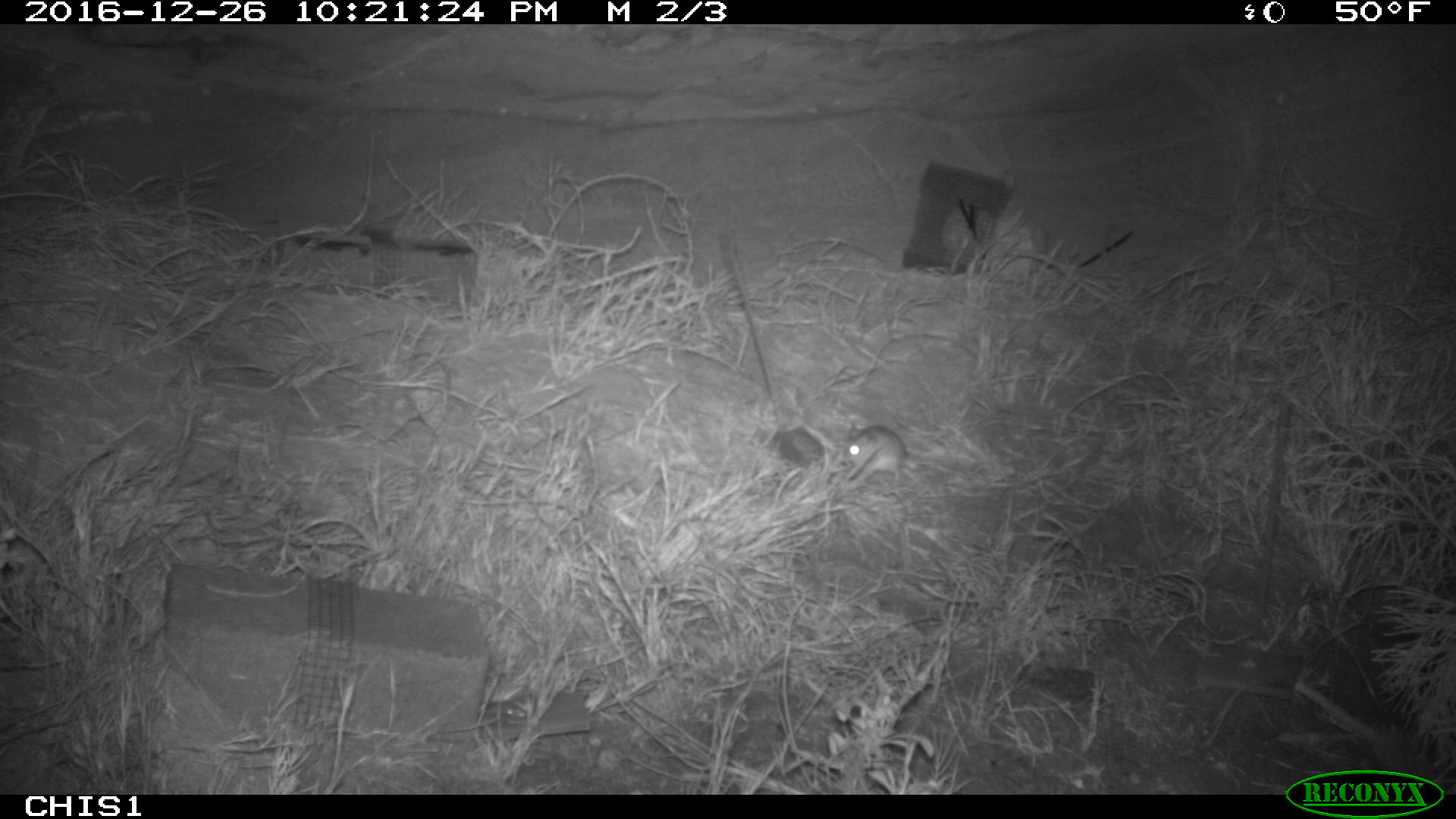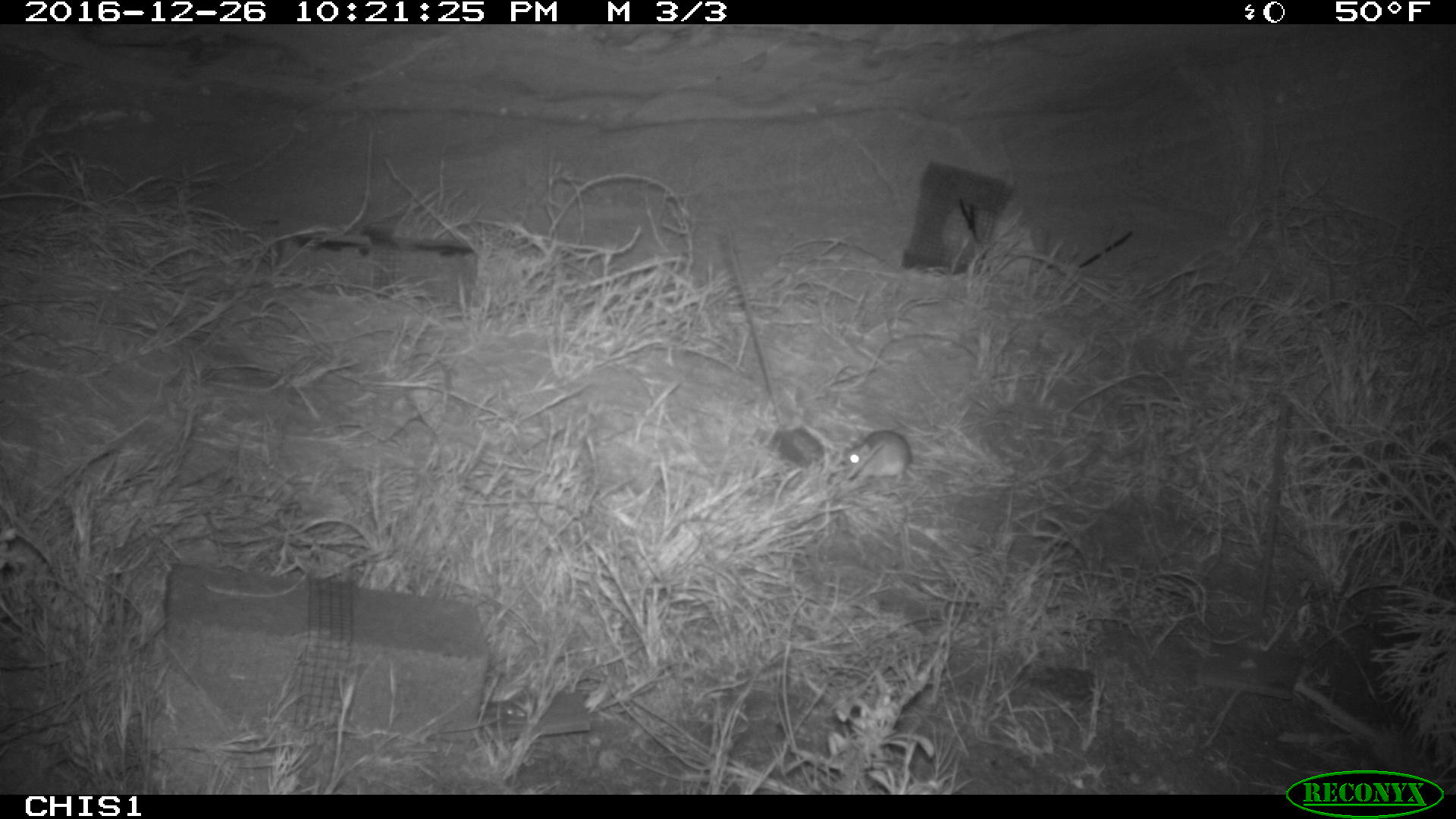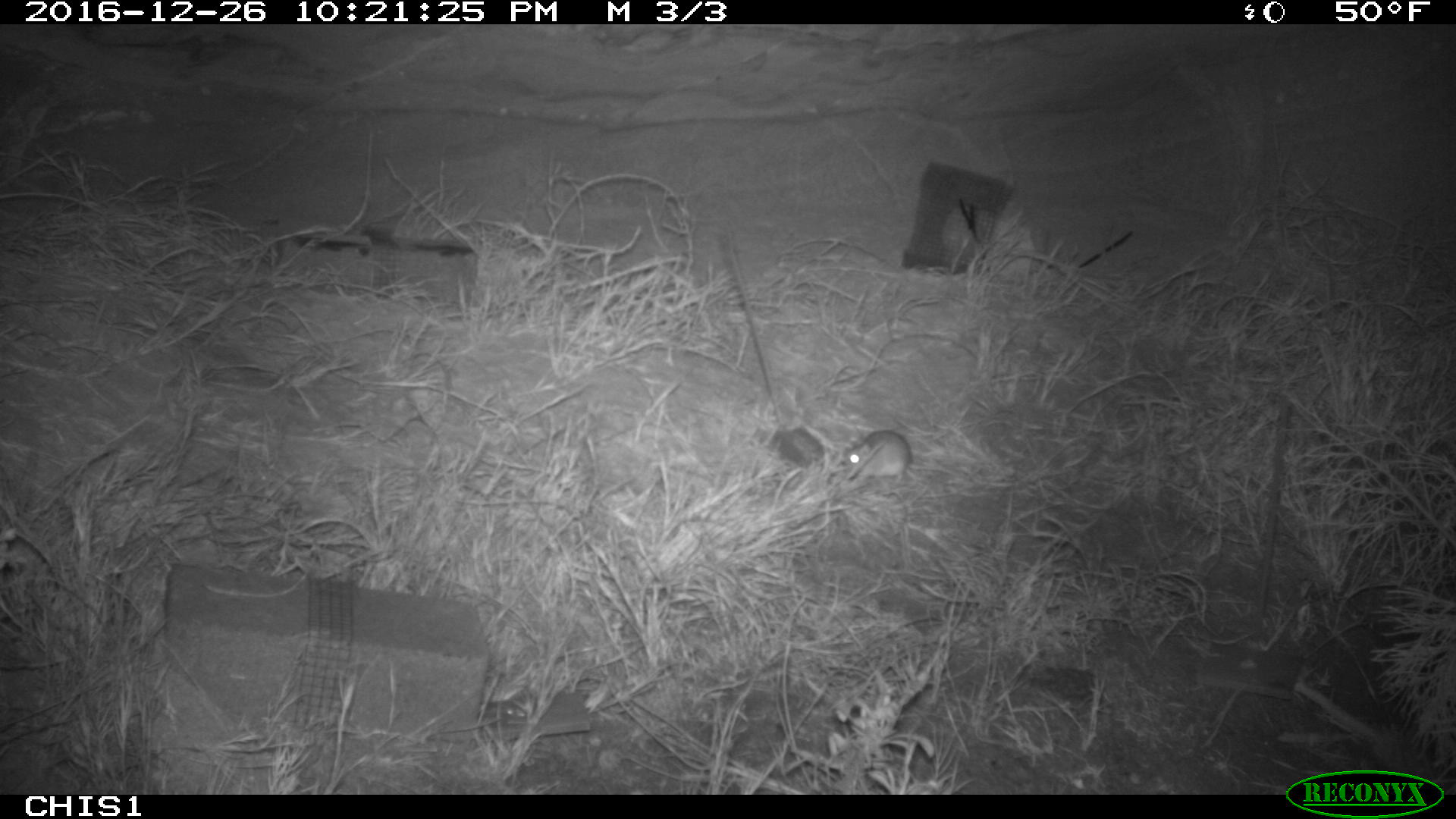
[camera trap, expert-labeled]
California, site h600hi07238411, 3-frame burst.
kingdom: Animalia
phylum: Chordata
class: Mammalia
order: Rodentia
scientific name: Rodentia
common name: rodent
Rodent (Rodentia).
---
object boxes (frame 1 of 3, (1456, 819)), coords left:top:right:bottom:
rodent: 843:425:920:488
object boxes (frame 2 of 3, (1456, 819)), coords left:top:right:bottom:
rodent: 840:430:911:485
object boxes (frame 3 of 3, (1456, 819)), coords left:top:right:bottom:
rodent: 845:429:965:482